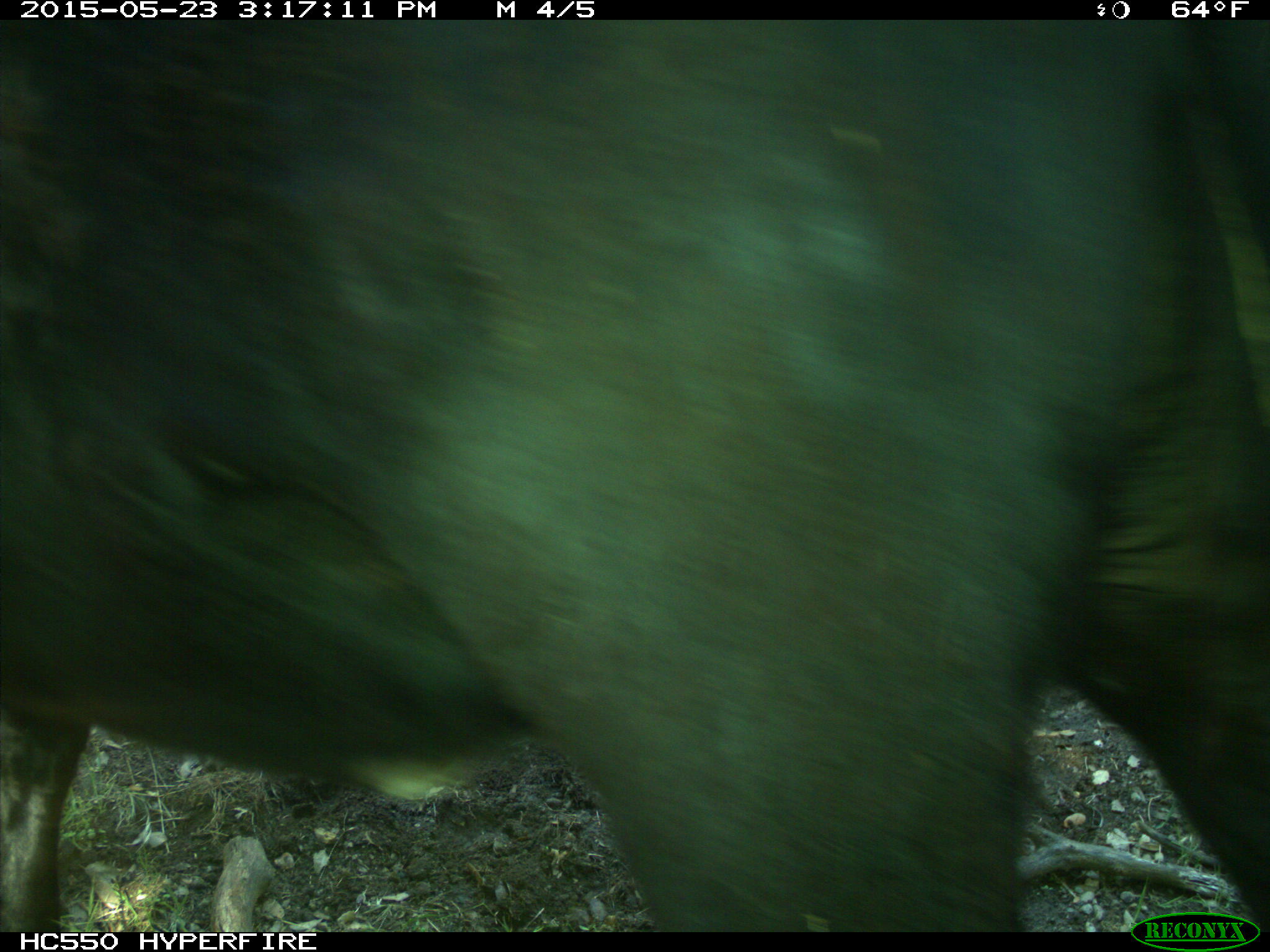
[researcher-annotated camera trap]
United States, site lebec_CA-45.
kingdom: Animalia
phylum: Chordata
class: Mammalia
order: Artiodactyla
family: Bovidae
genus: Bos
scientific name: Bos taurus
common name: domestic cow